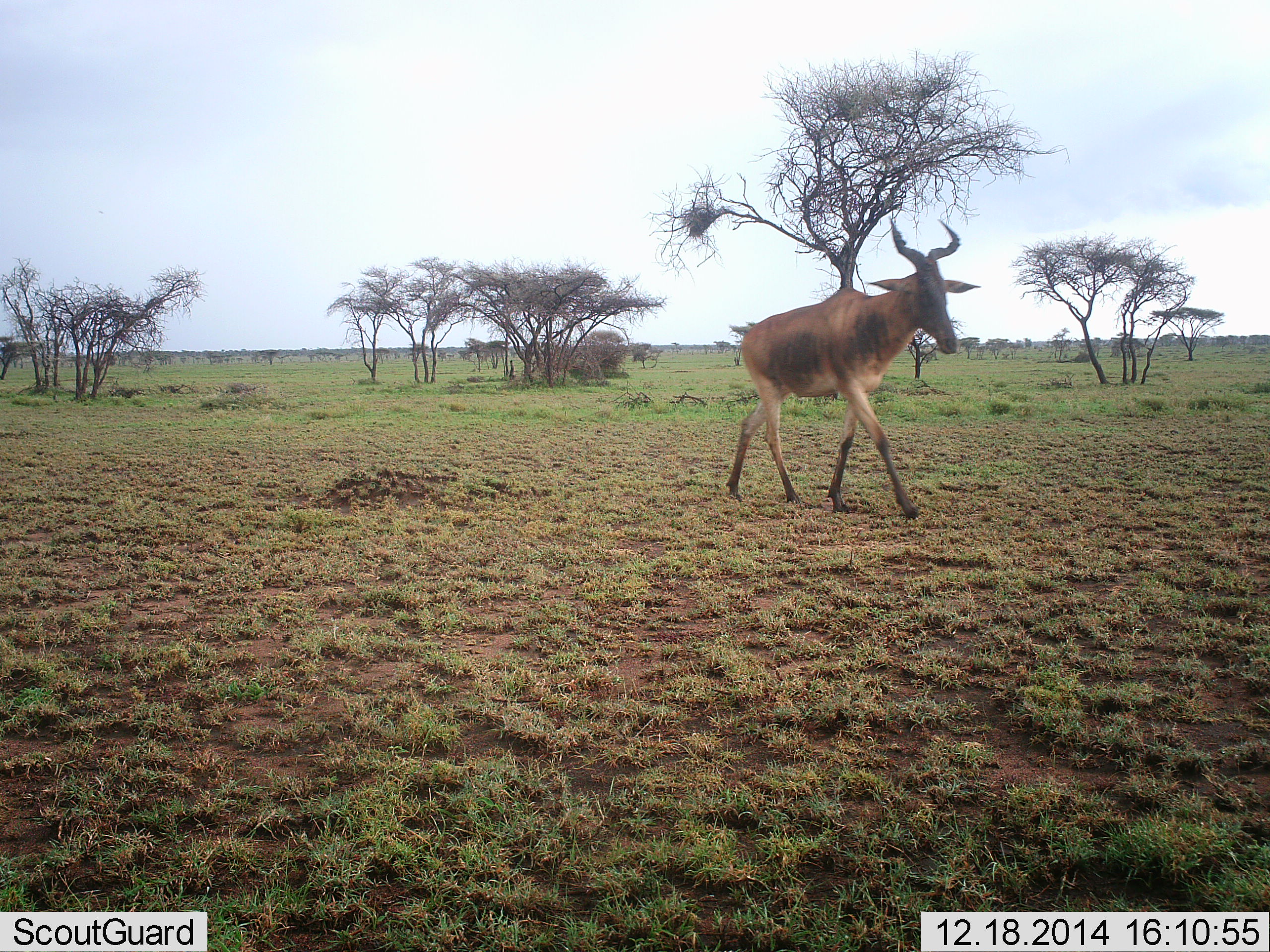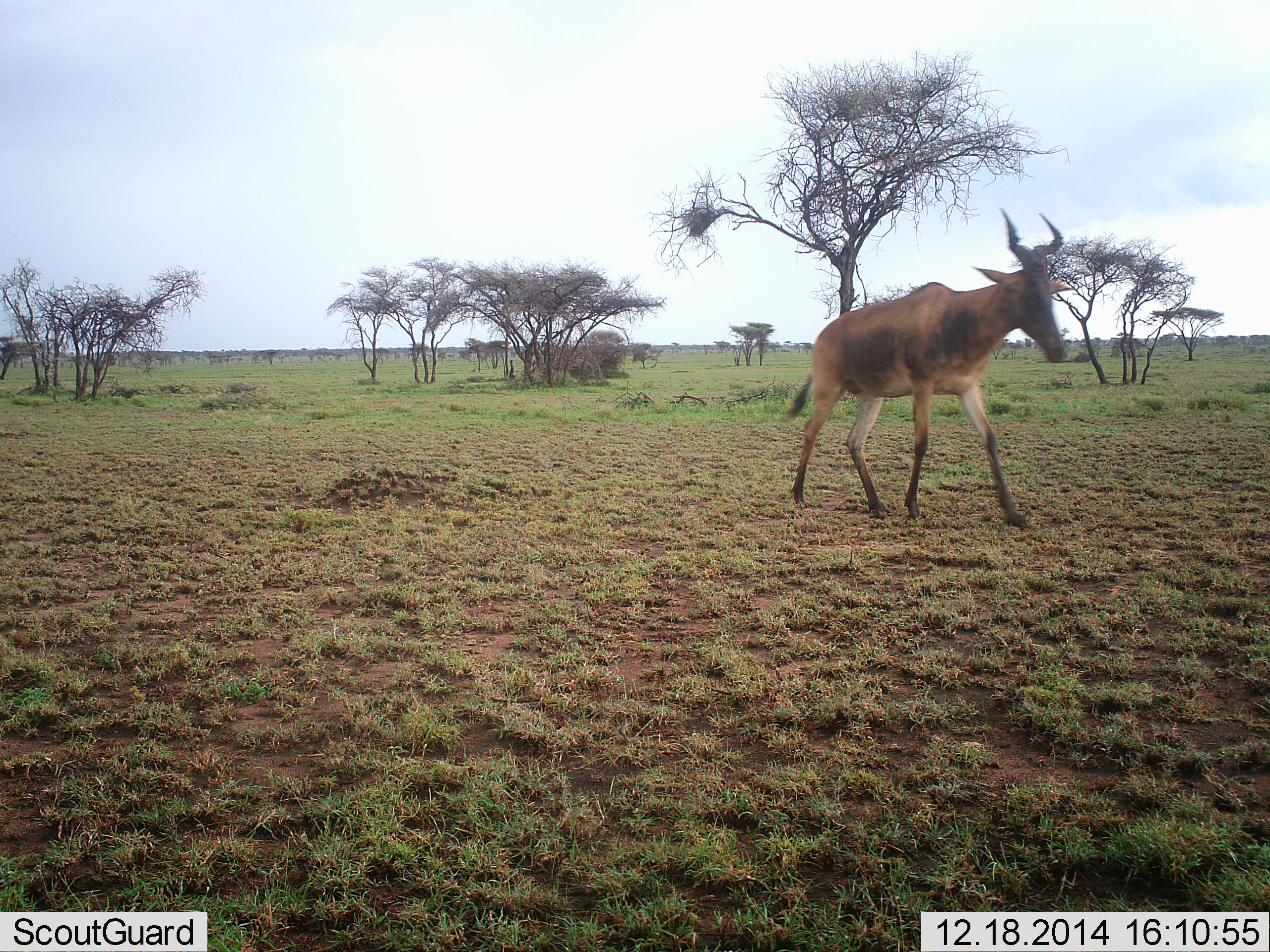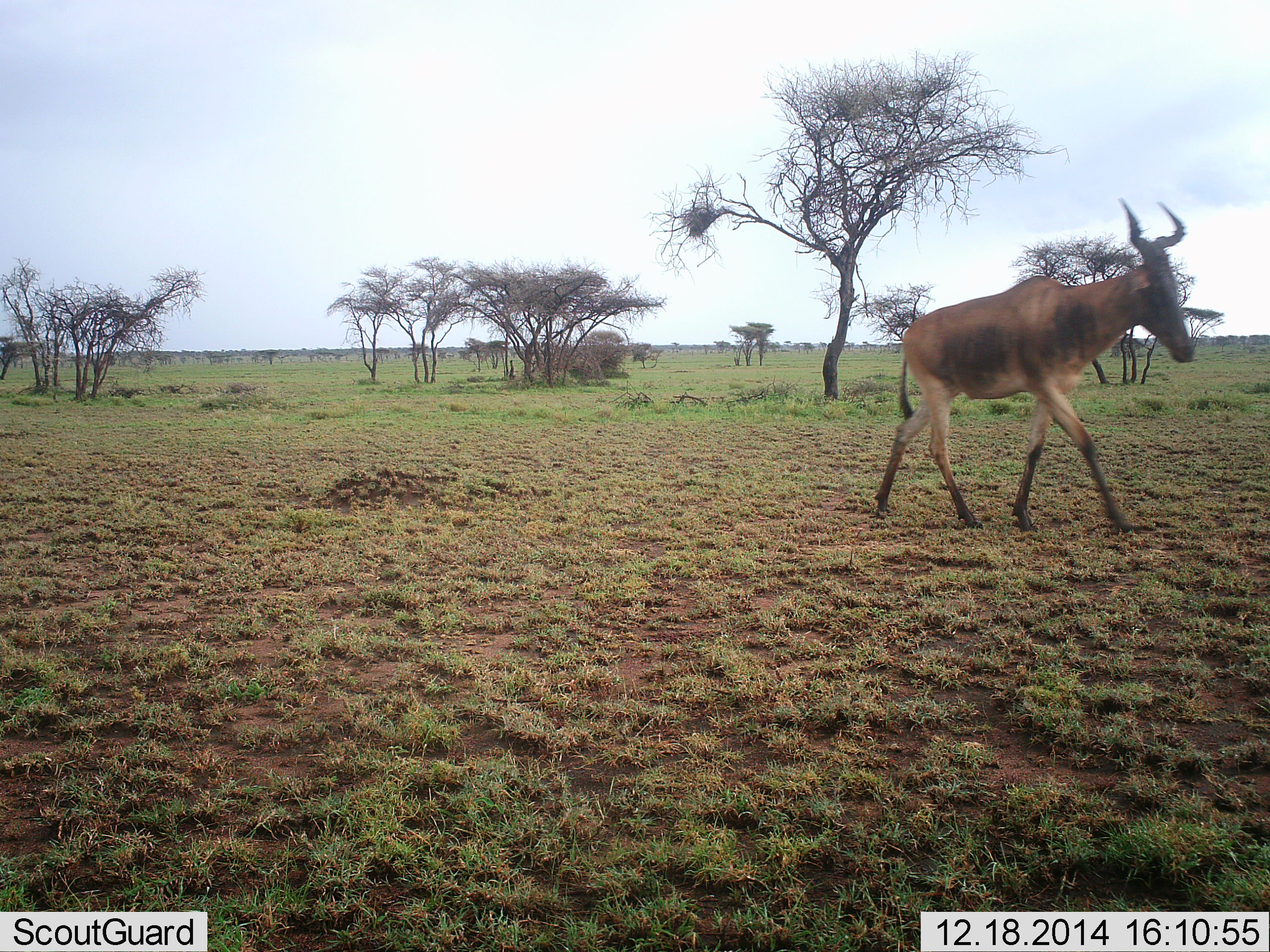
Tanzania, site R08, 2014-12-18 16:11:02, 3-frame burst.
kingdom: Animalia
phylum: Chordata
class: Mammalia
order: Artiodactyla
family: Bovidae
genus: Alcelaphus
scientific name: Alcelaphus buselaphus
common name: hartebeest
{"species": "hartebeest (Alcelaphus buselaphus)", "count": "1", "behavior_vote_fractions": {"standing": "10%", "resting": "0%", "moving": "90%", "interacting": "0%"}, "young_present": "0%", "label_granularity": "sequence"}